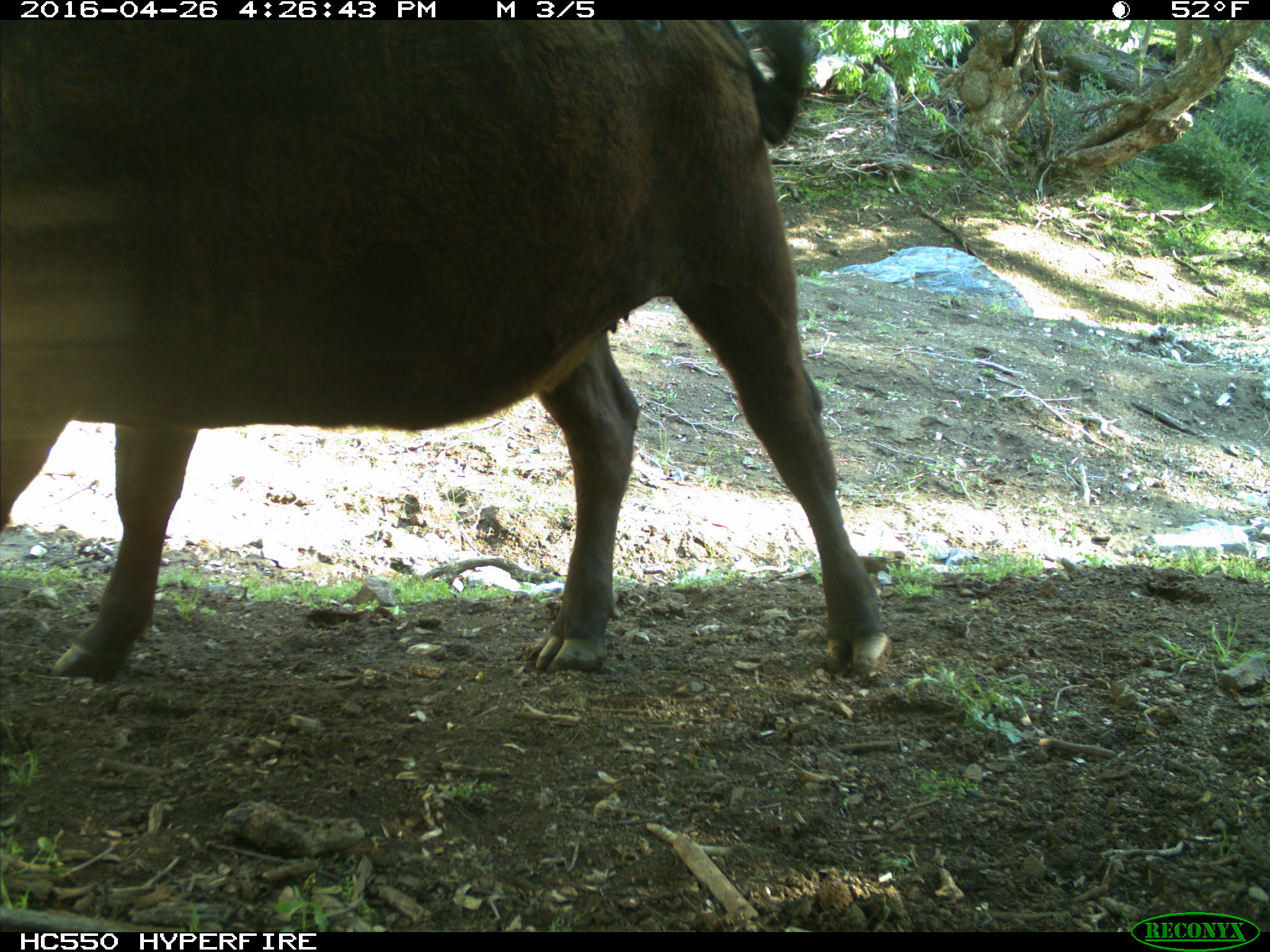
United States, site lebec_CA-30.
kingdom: Animalia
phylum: Chordata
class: Mammalia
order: Artiodactyla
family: Bovidae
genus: Bos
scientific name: Bos taurus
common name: domestic cow